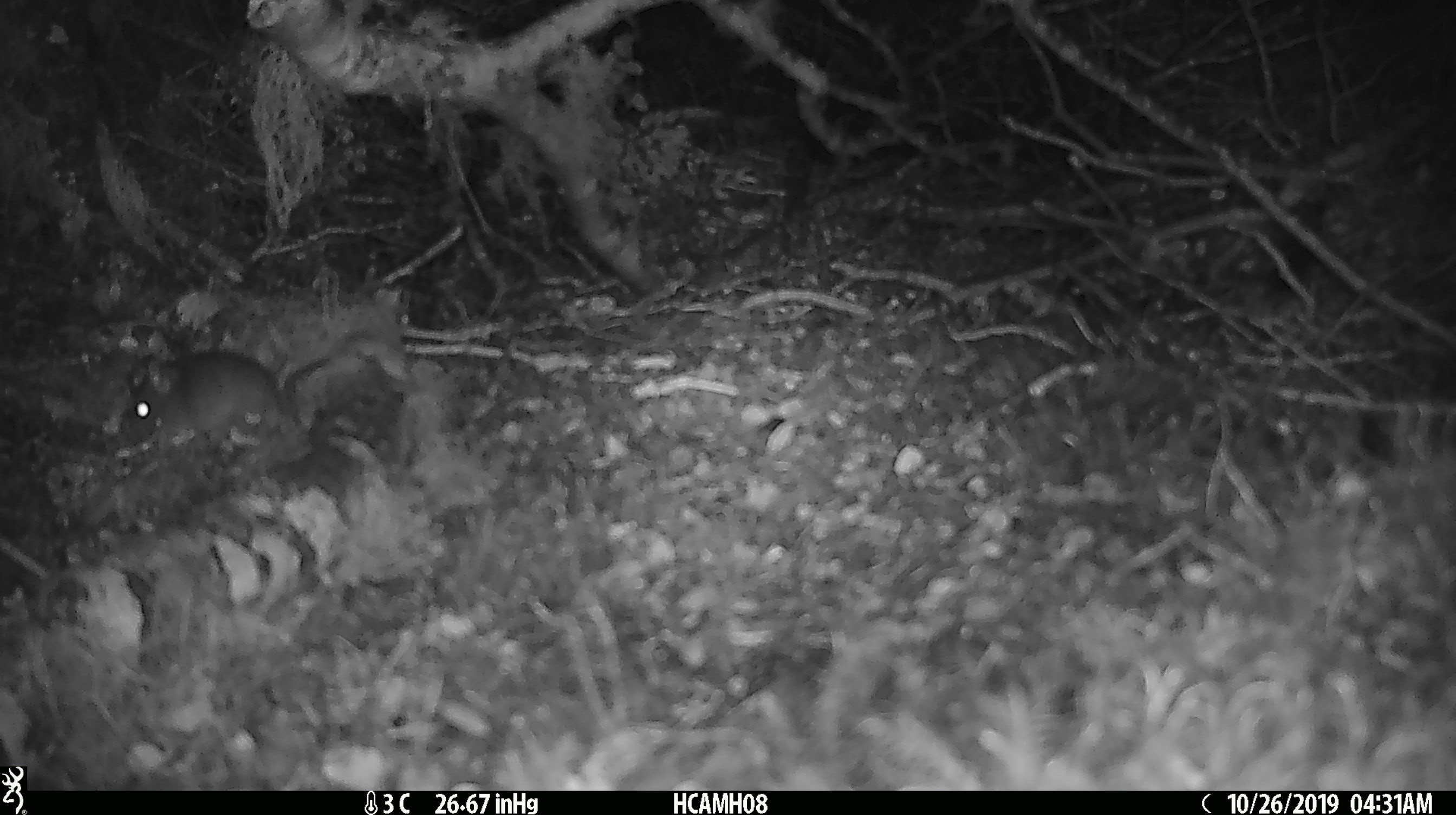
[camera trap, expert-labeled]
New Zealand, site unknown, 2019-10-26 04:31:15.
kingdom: Animalia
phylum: Chordata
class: Mammalia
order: Rodentia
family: Muridae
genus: Mus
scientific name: Mus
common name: mouse